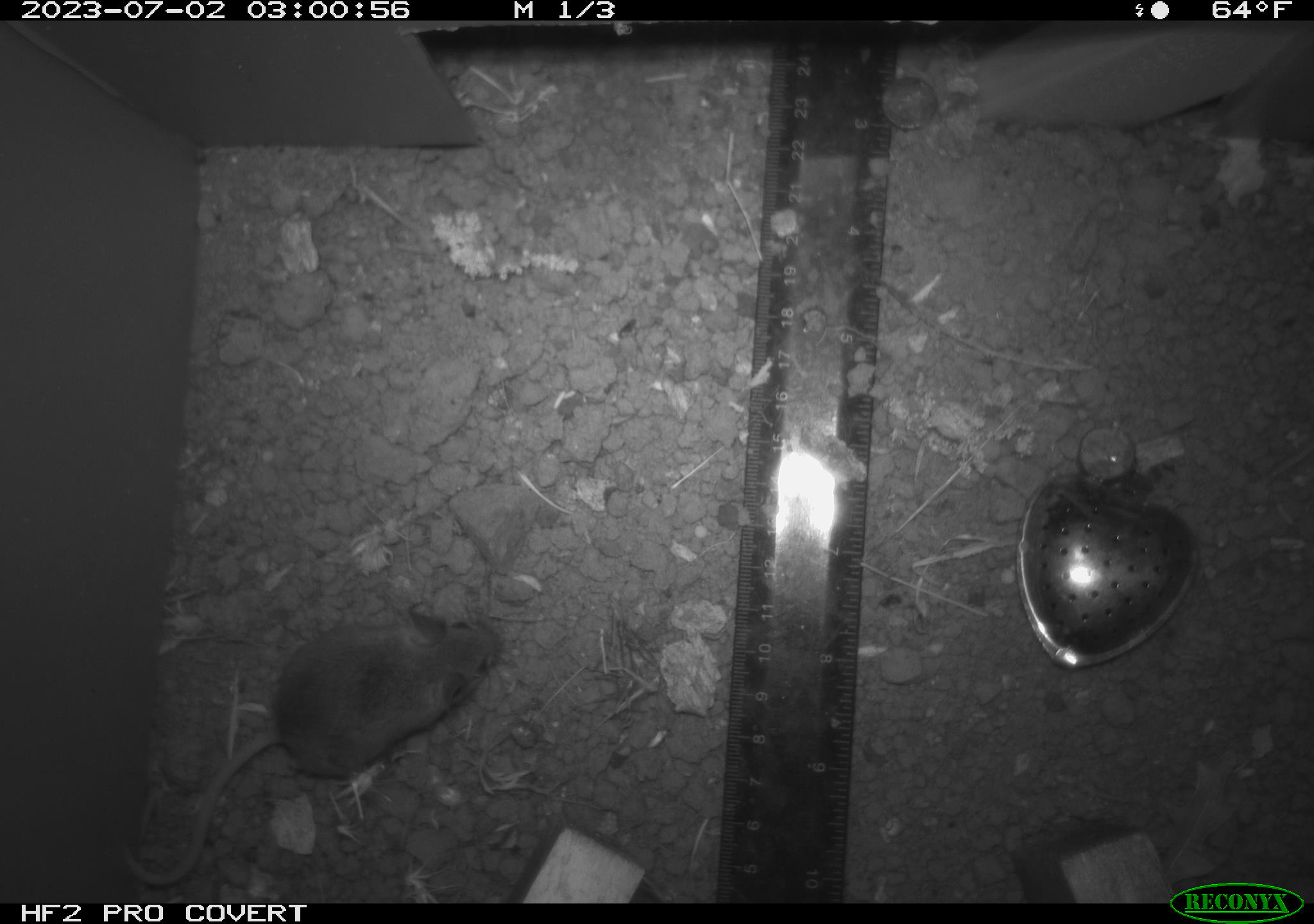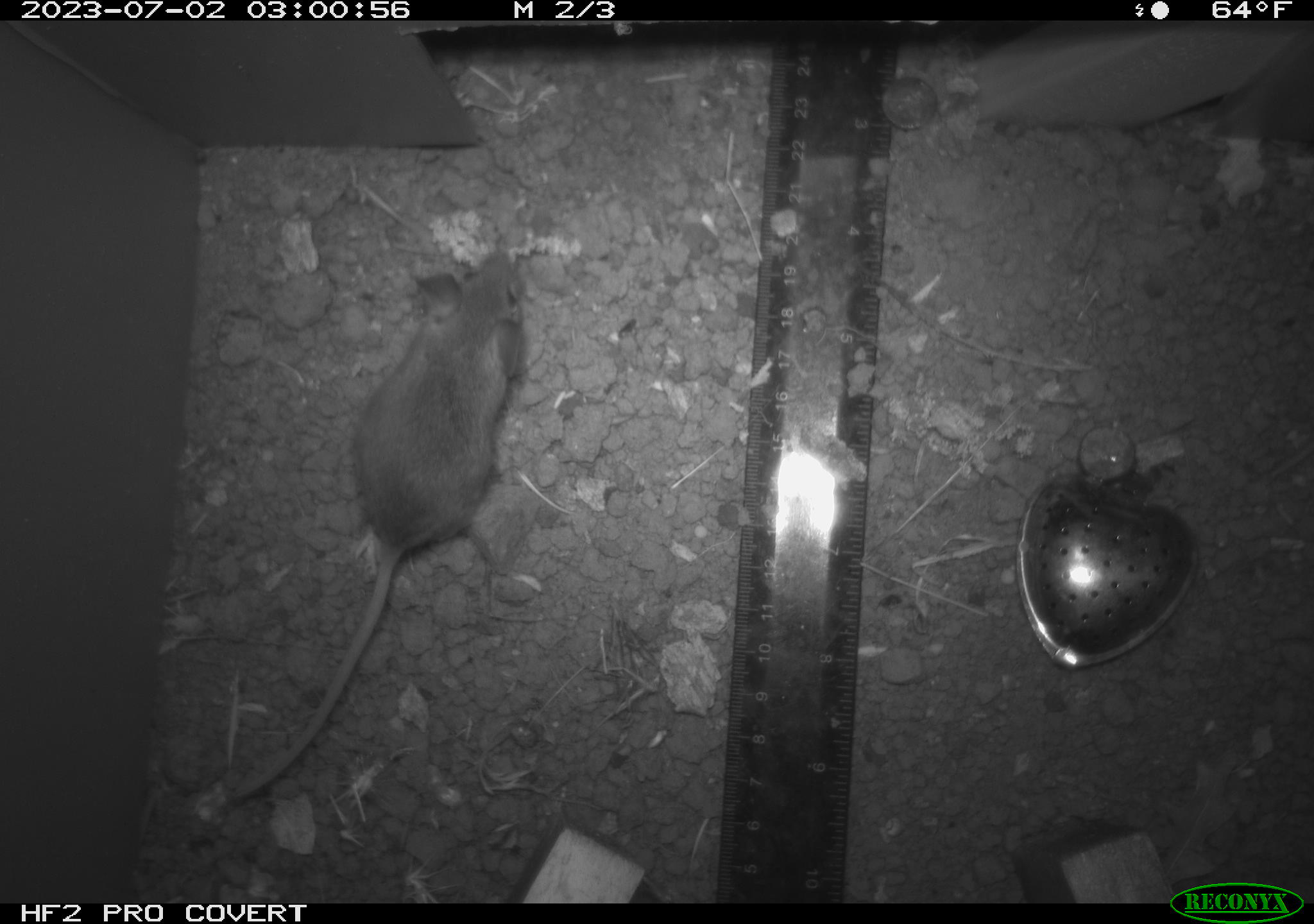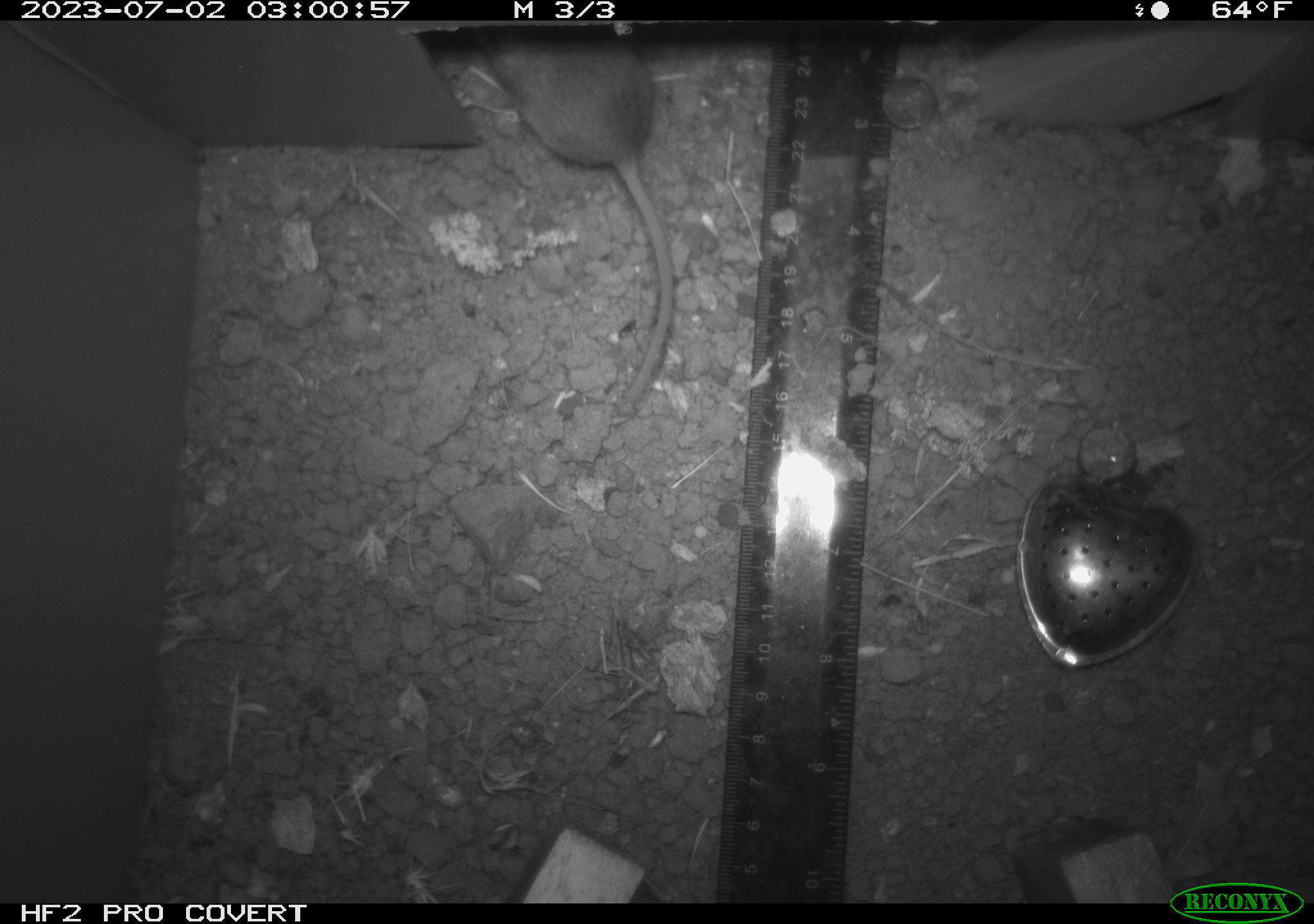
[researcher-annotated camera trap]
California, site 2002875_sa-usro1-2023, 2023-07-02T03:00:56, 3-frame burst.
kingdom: Animalia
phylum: Chordata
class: Mammalia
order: Rodentia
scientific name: Rodentia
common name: mouse species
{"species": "mouse species (Rodentia)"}